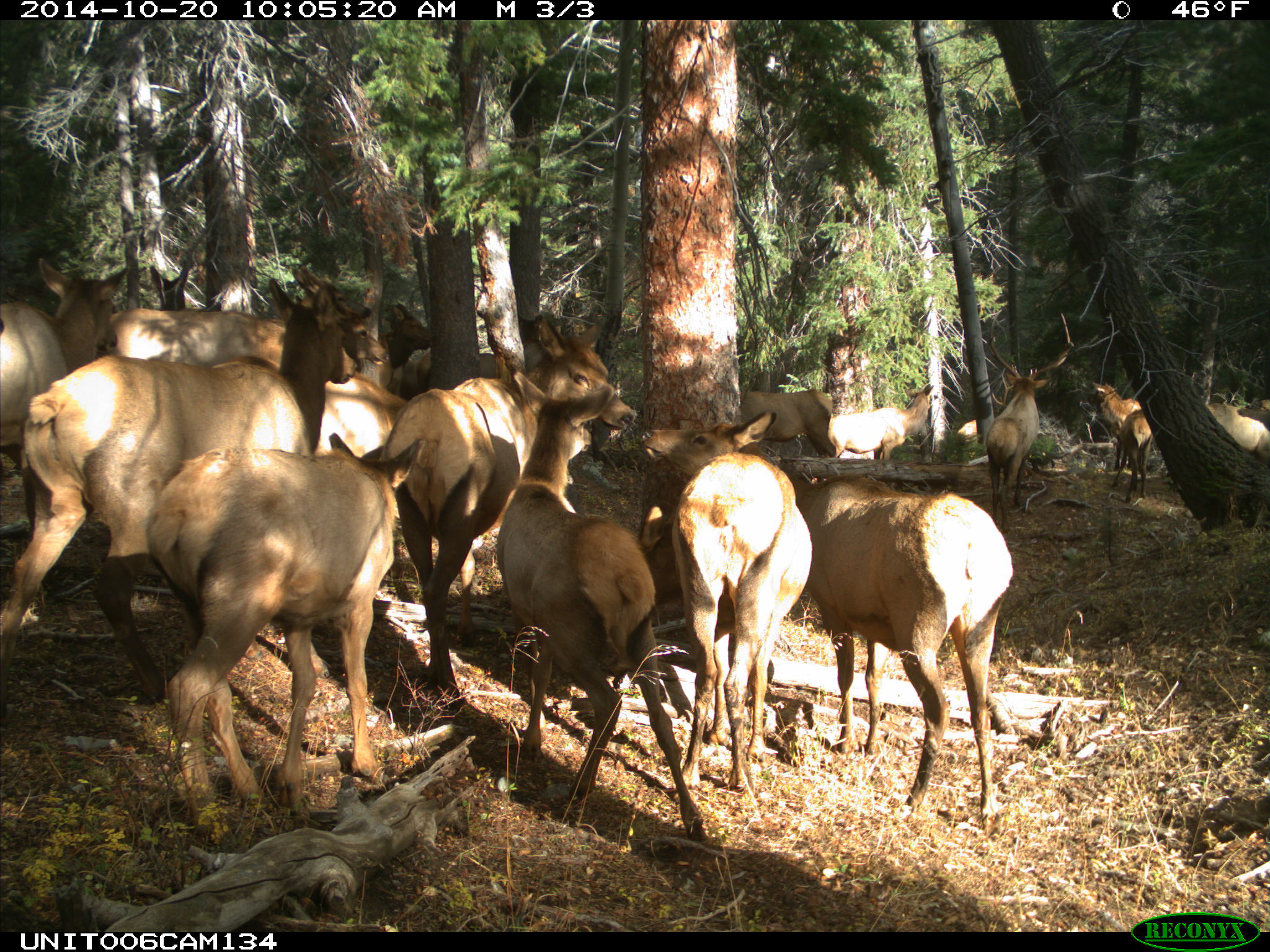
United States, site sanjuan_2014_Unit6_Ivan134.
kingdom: Animalia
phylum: Chordata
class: Mammalia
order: Artiodactyla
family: Cervidae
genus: Cervus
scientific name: Cervus elaphus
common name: red deer